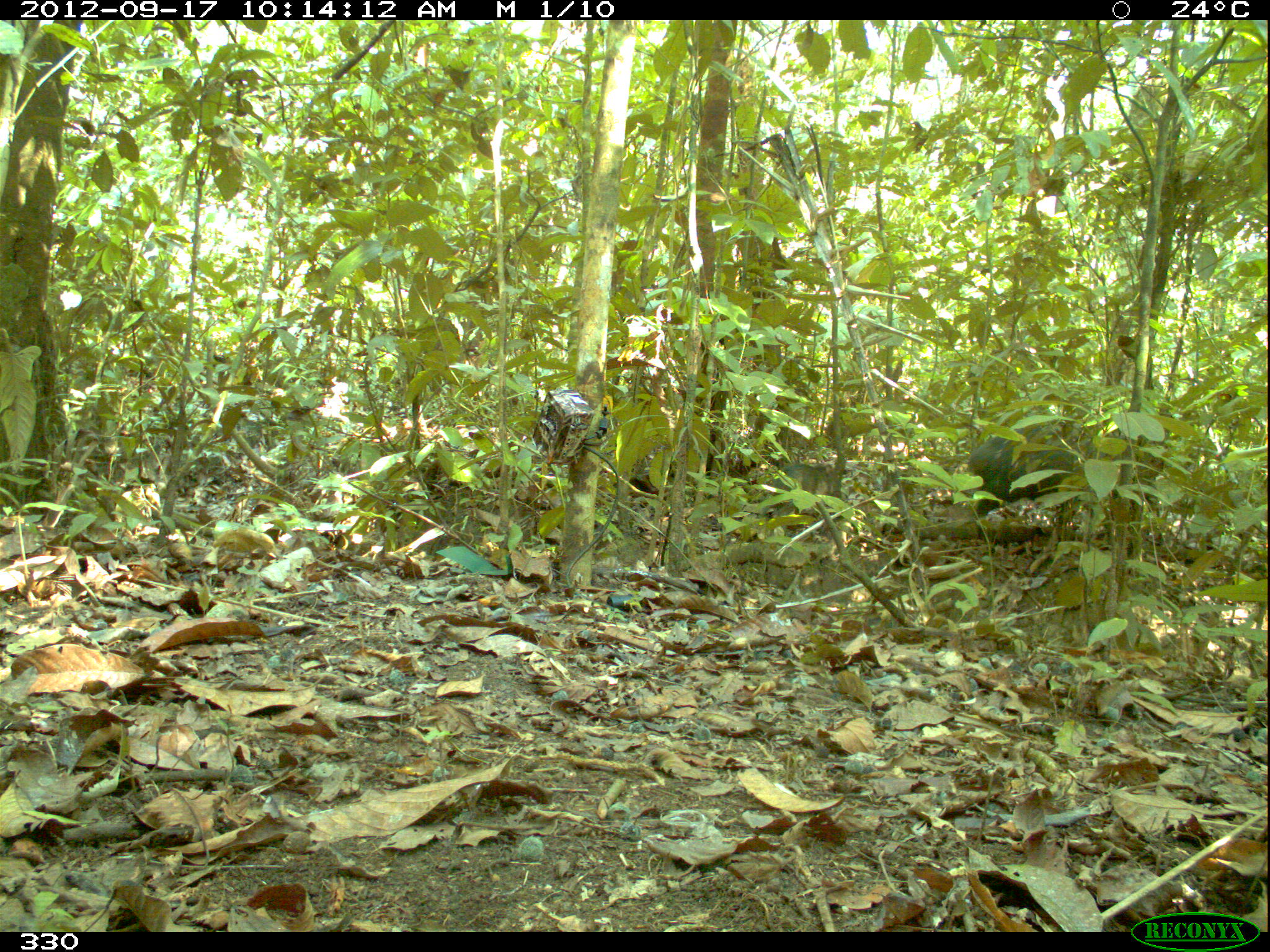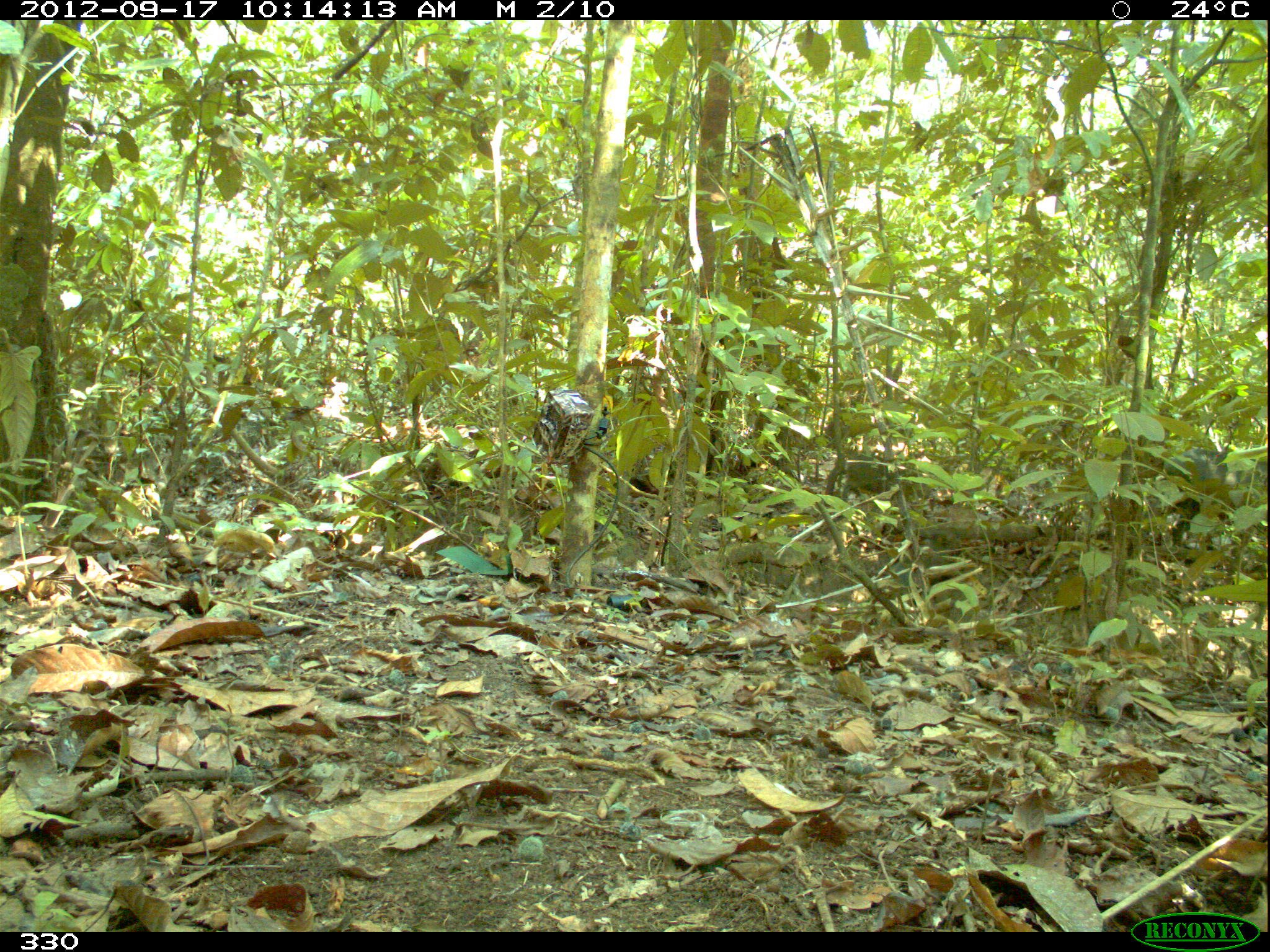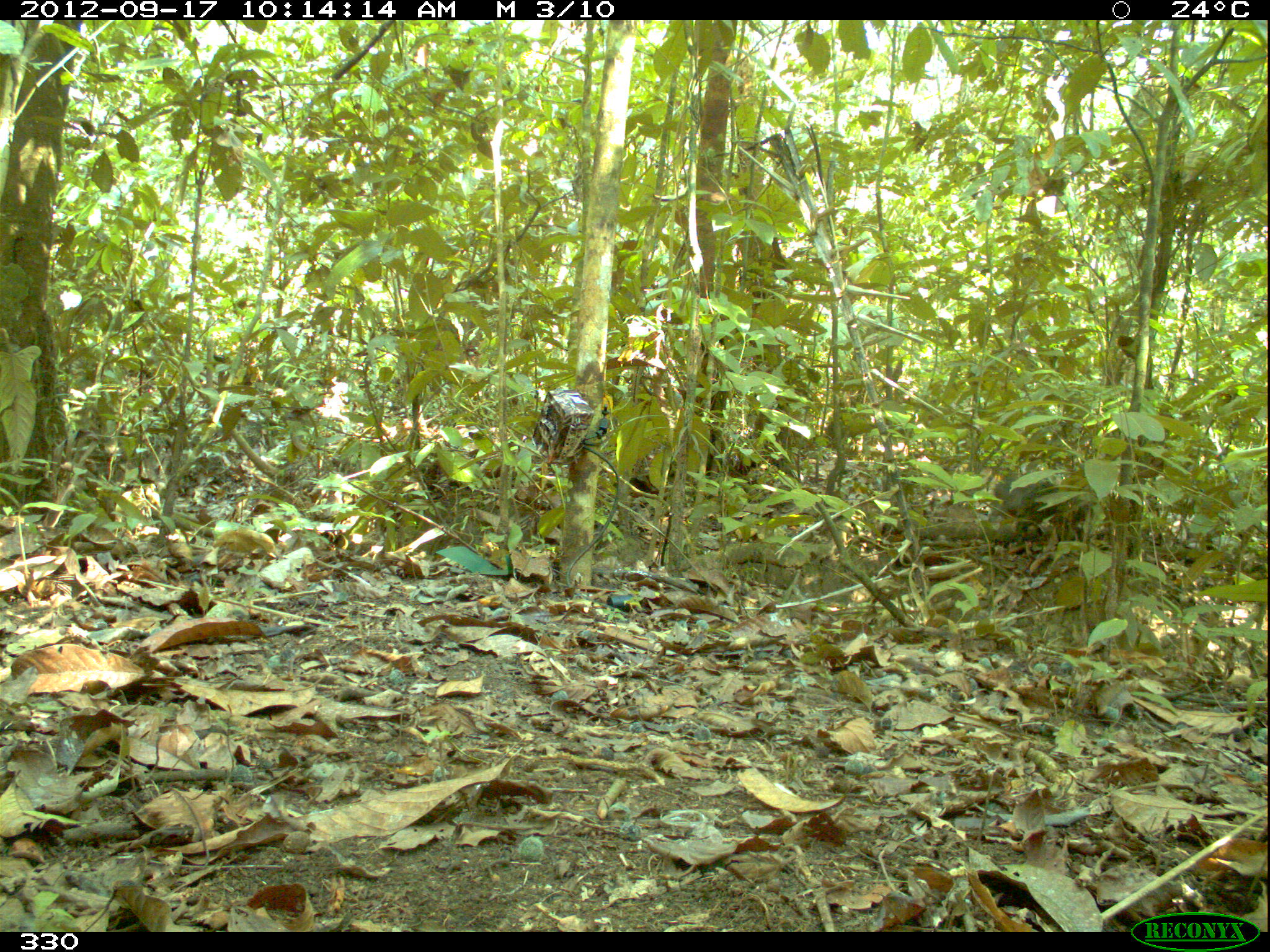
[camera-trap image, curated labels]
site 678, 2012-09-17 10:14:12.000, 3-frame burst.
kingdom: Animalia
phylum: Chordata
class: Mammalia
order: Artiodactyla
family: Tayassuidae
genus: Tayassu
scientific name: Tayassu pecari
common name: white-lipped peccary